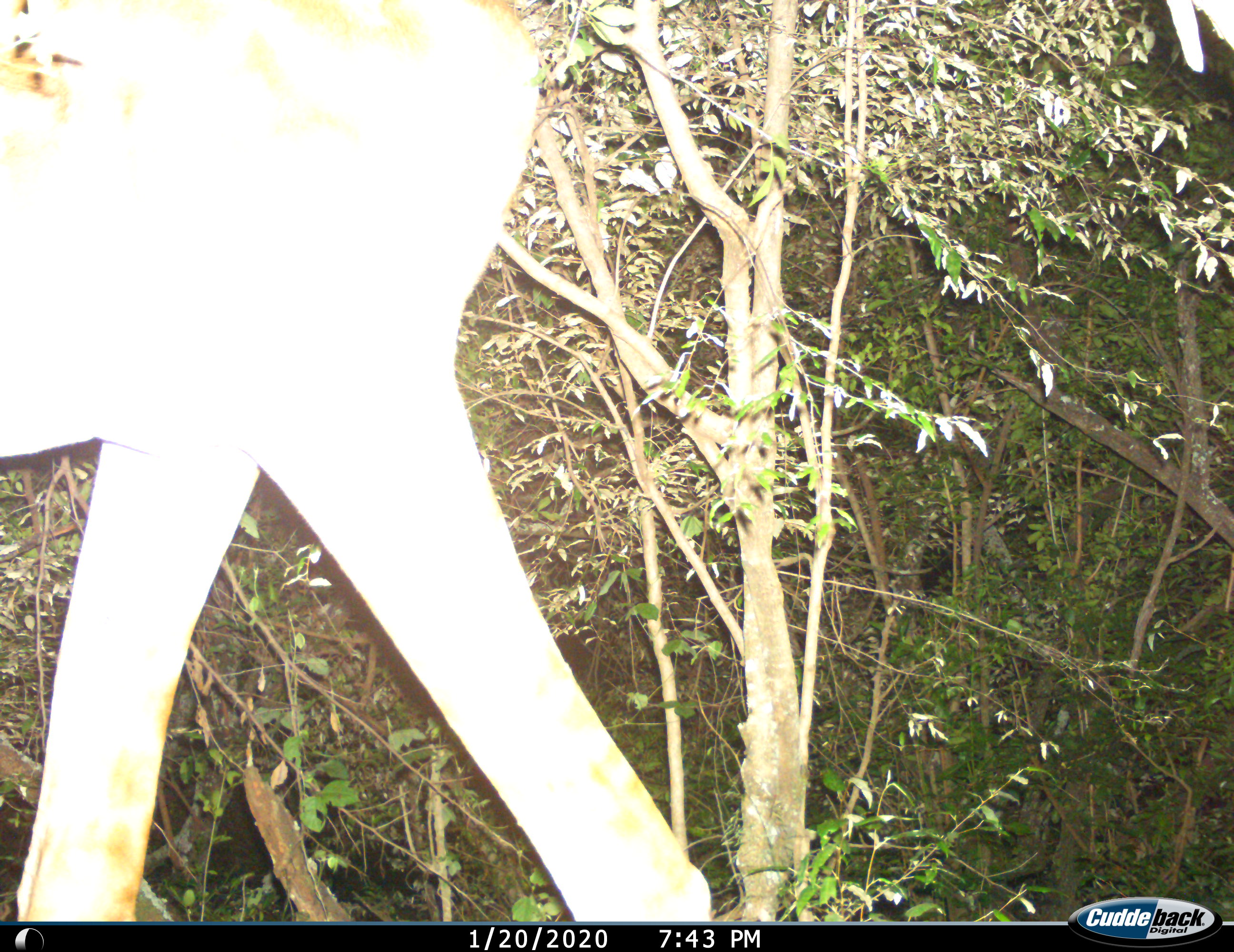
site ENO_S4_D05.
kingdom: Animalia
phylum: Chordata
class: Mammalia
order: Artiodactyla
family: Giraffidae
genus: Giraffa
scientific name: Giraffa camelopardalis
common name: giraffe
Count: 1.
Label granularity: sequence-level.